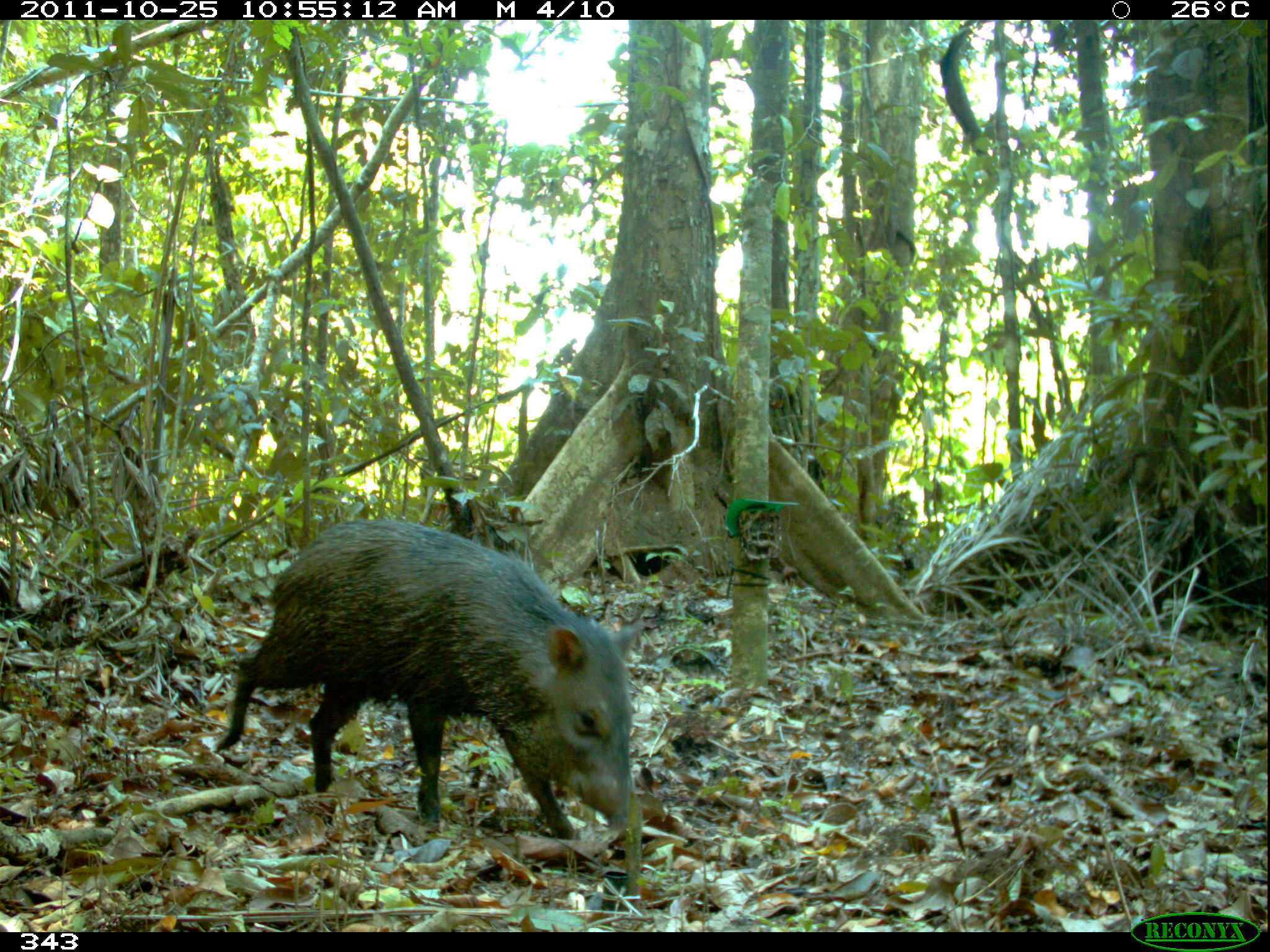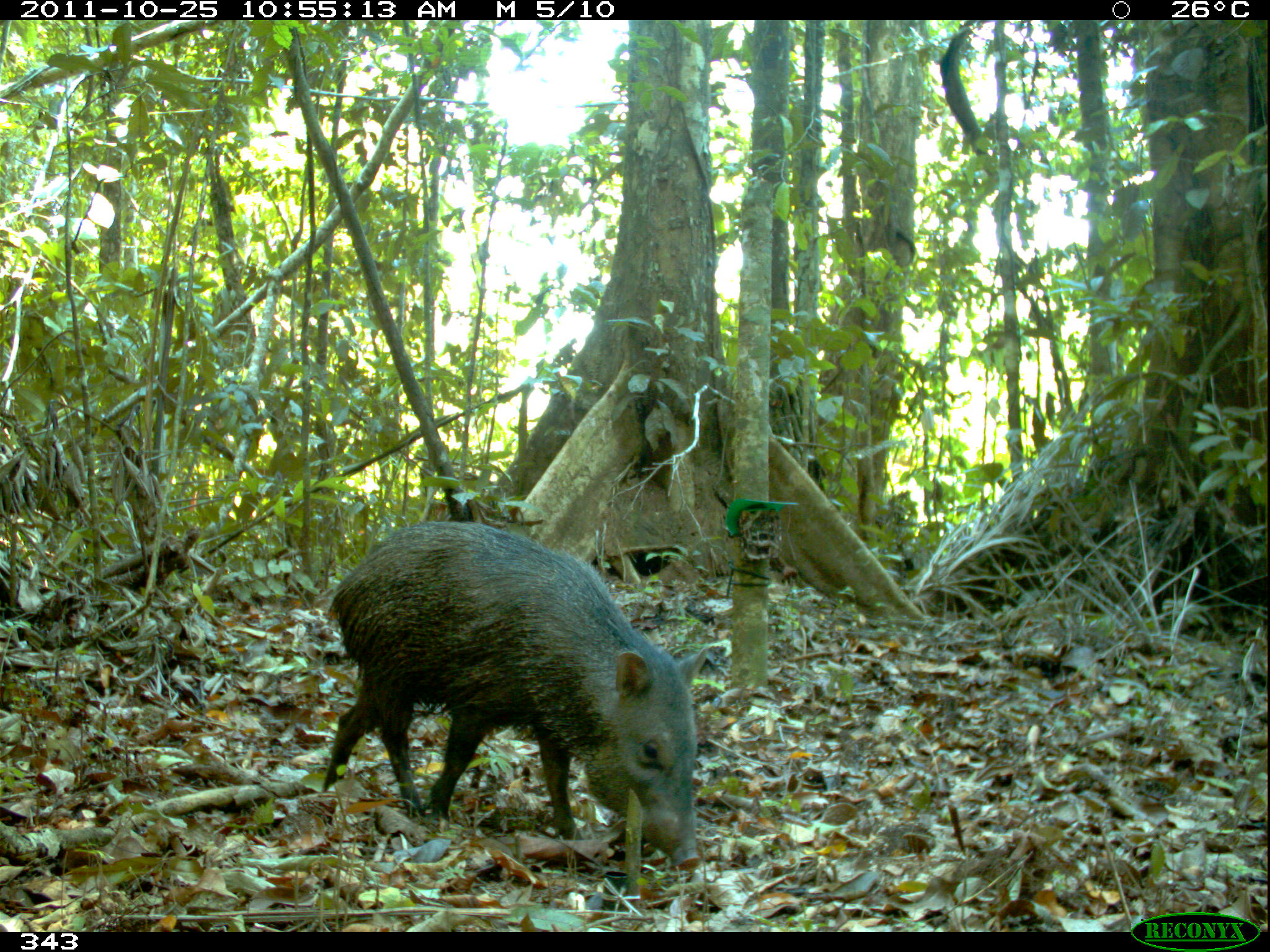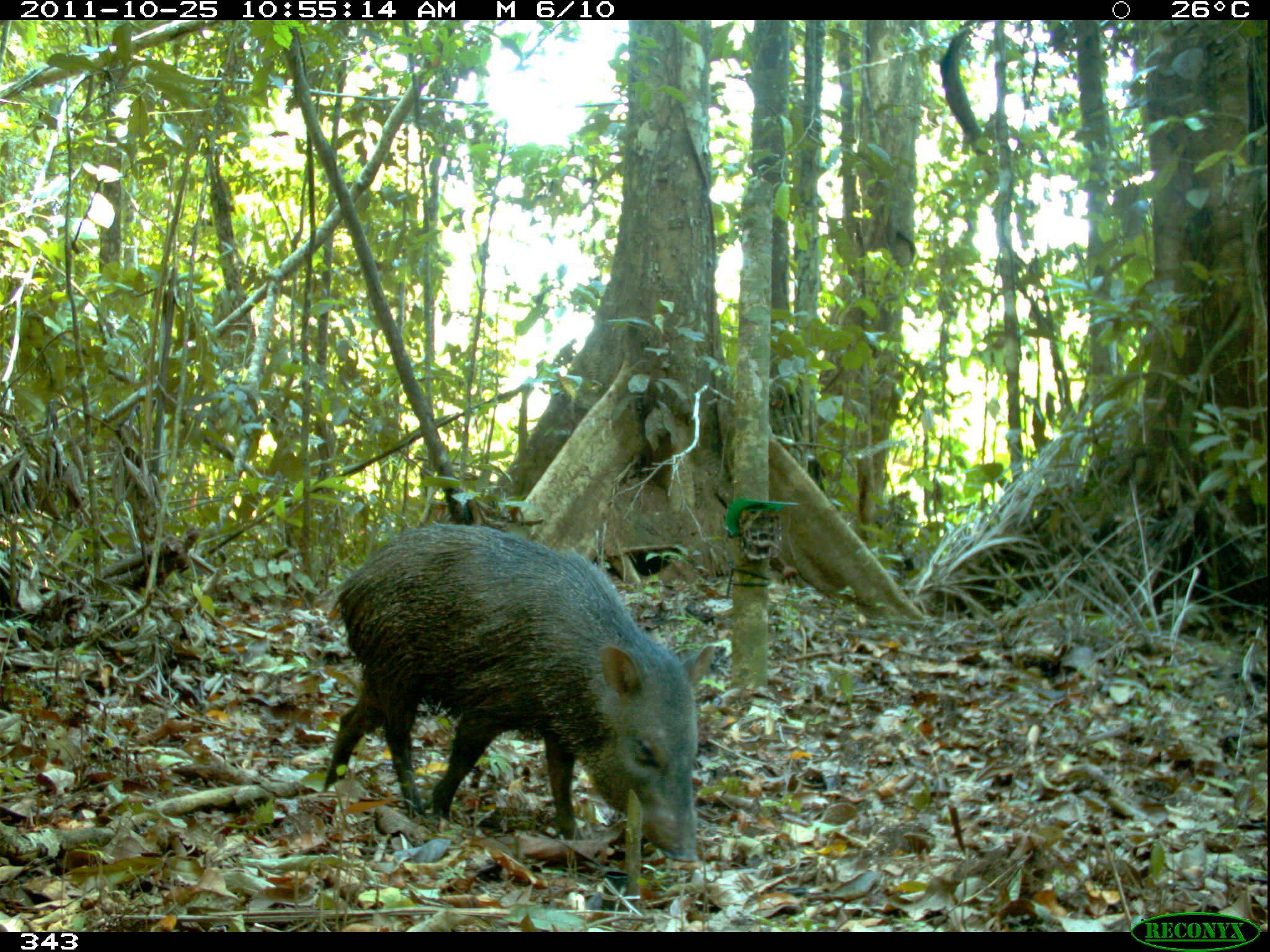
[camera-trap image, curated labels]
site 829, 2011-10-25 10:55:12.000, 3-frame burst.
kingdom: Animalia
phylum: Chordata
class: Mammalia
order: Artiodactyla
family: Tayassuidae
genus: Pecari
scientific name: Pecari tajacu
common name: collared peccary